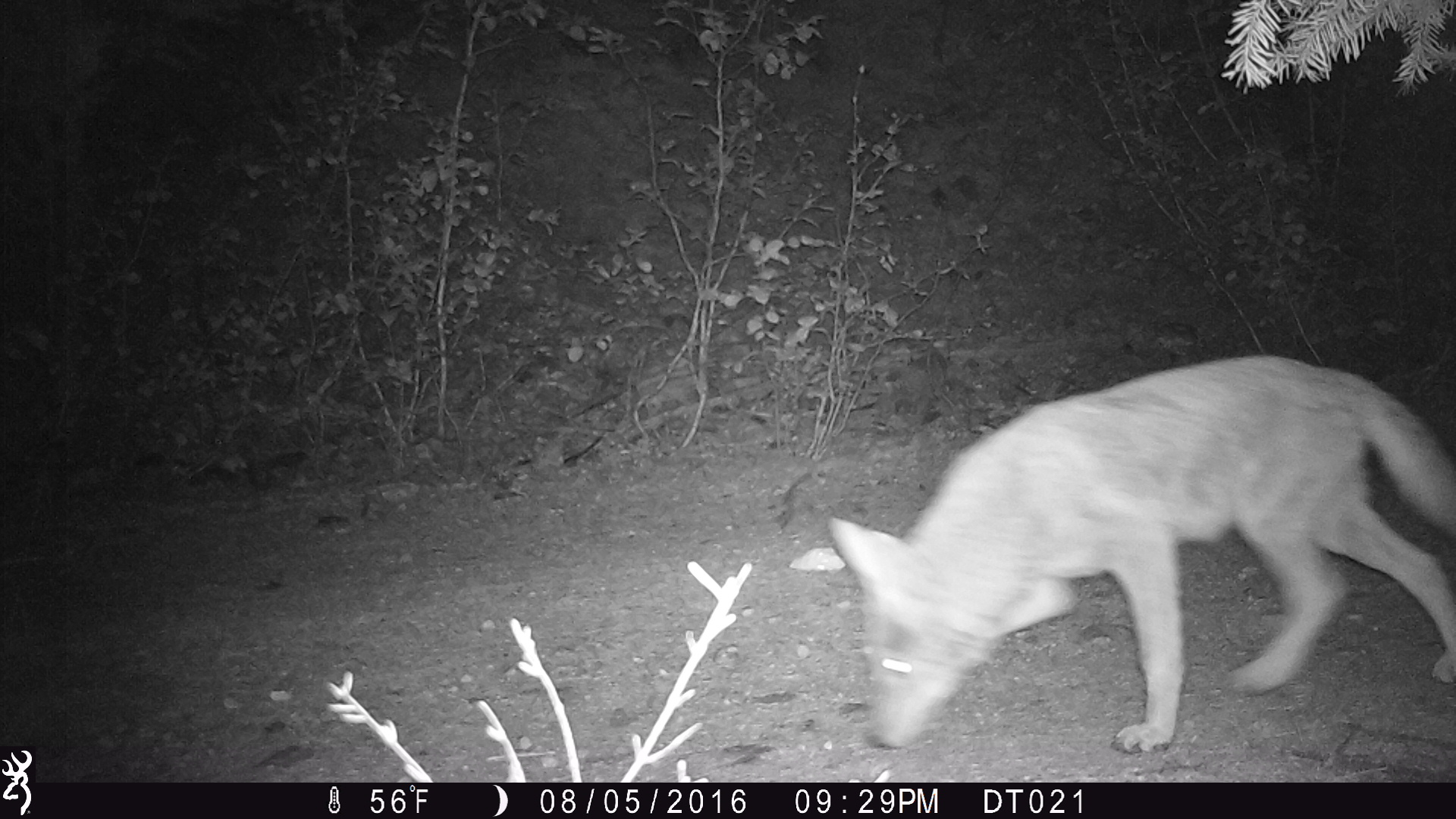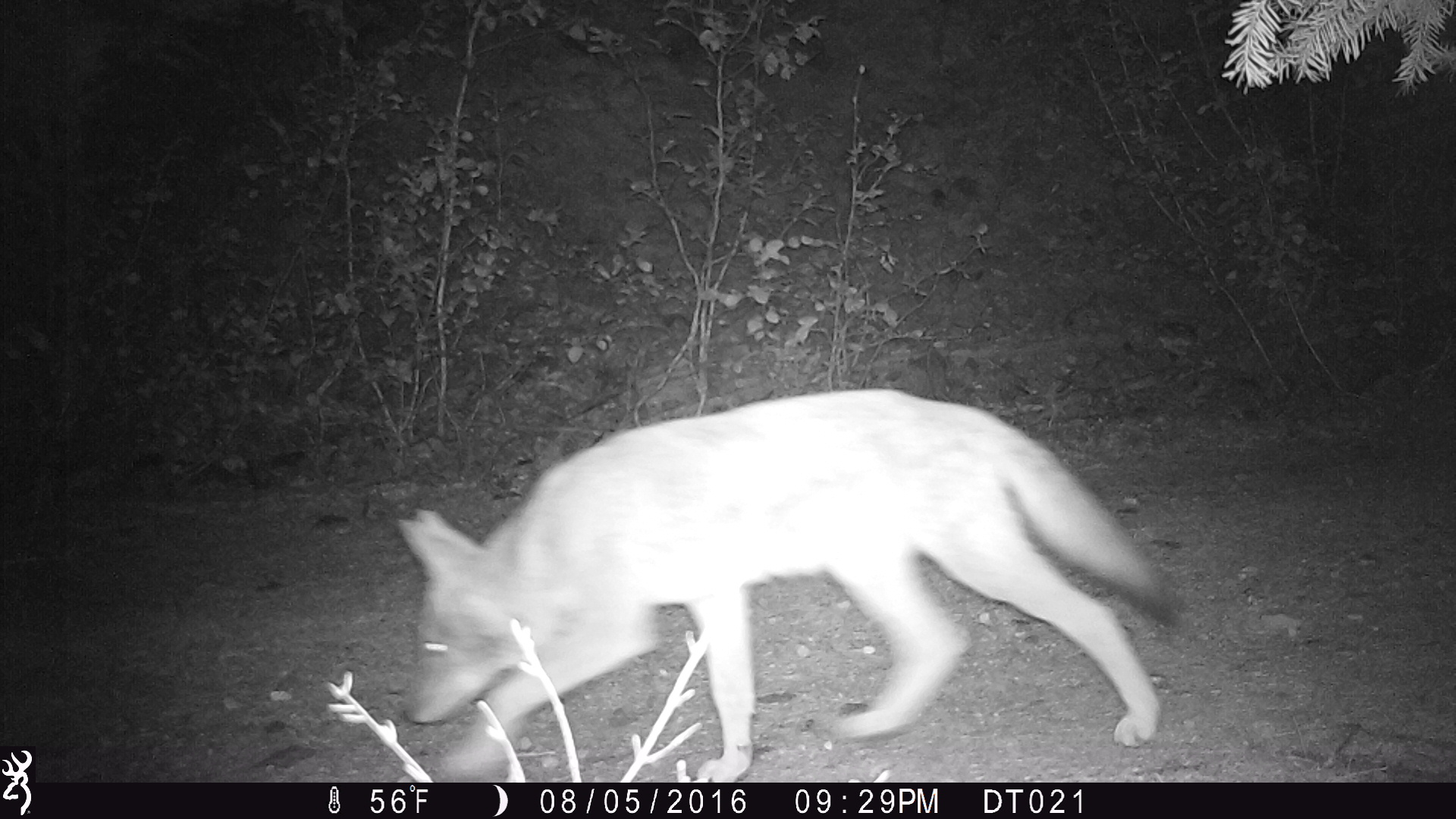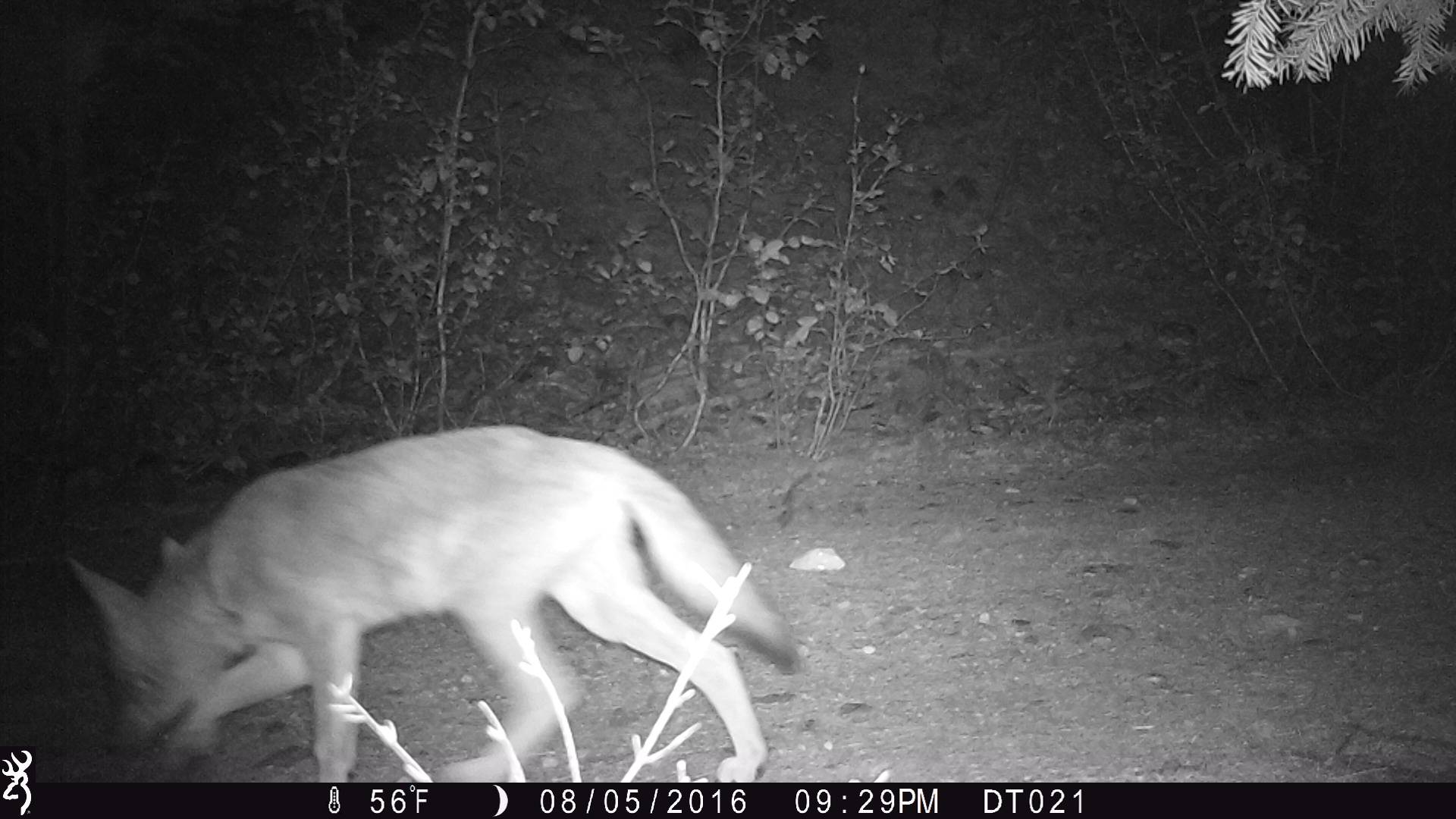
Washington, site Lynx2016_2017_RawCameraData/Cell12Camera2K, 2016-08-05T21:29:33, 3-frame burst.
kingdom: Animalia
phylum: Chordata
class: Mammalia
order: Carnivora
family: Canidae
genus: Canis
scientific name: Canis latrans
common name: coyote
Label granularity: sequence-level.